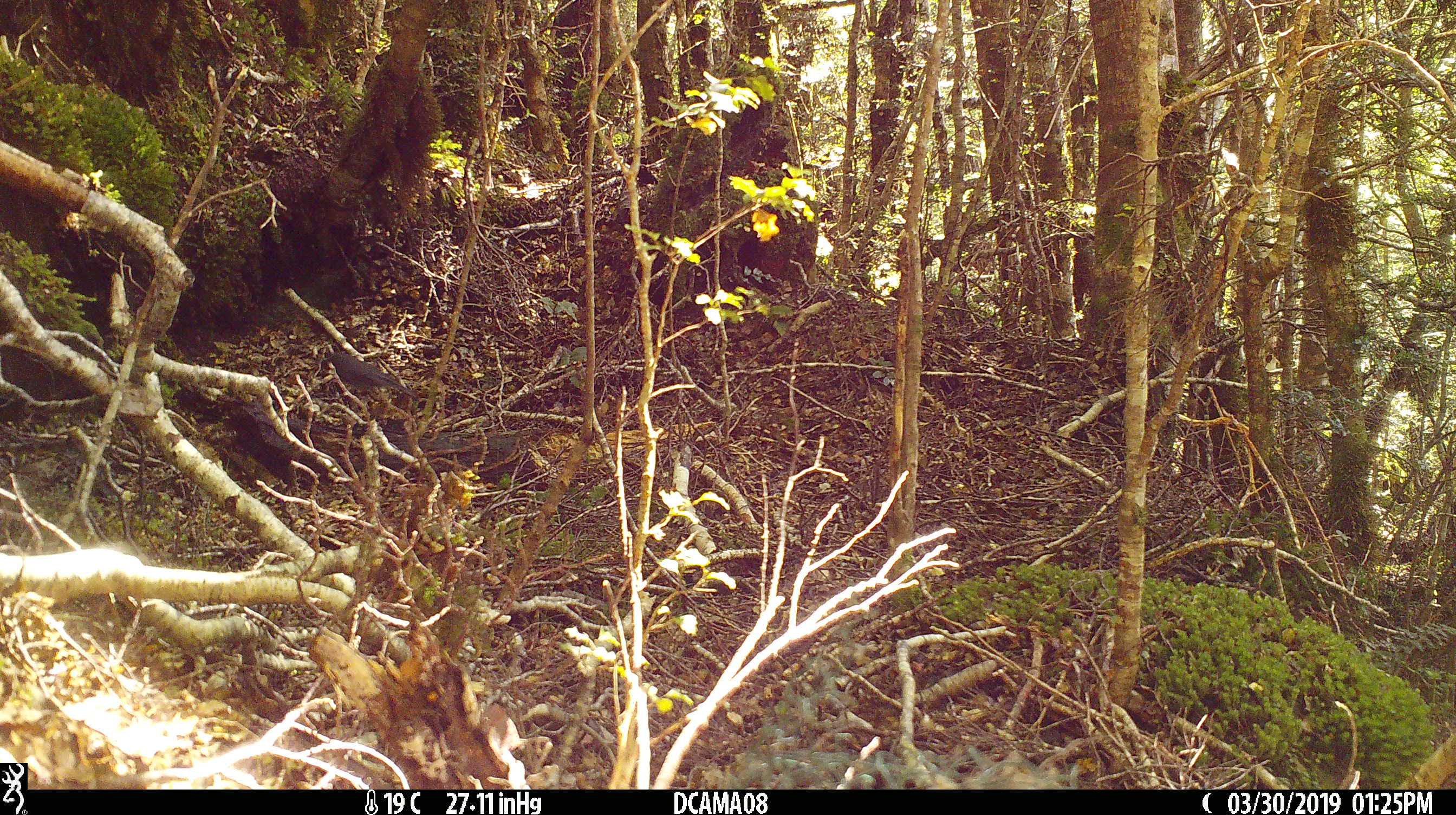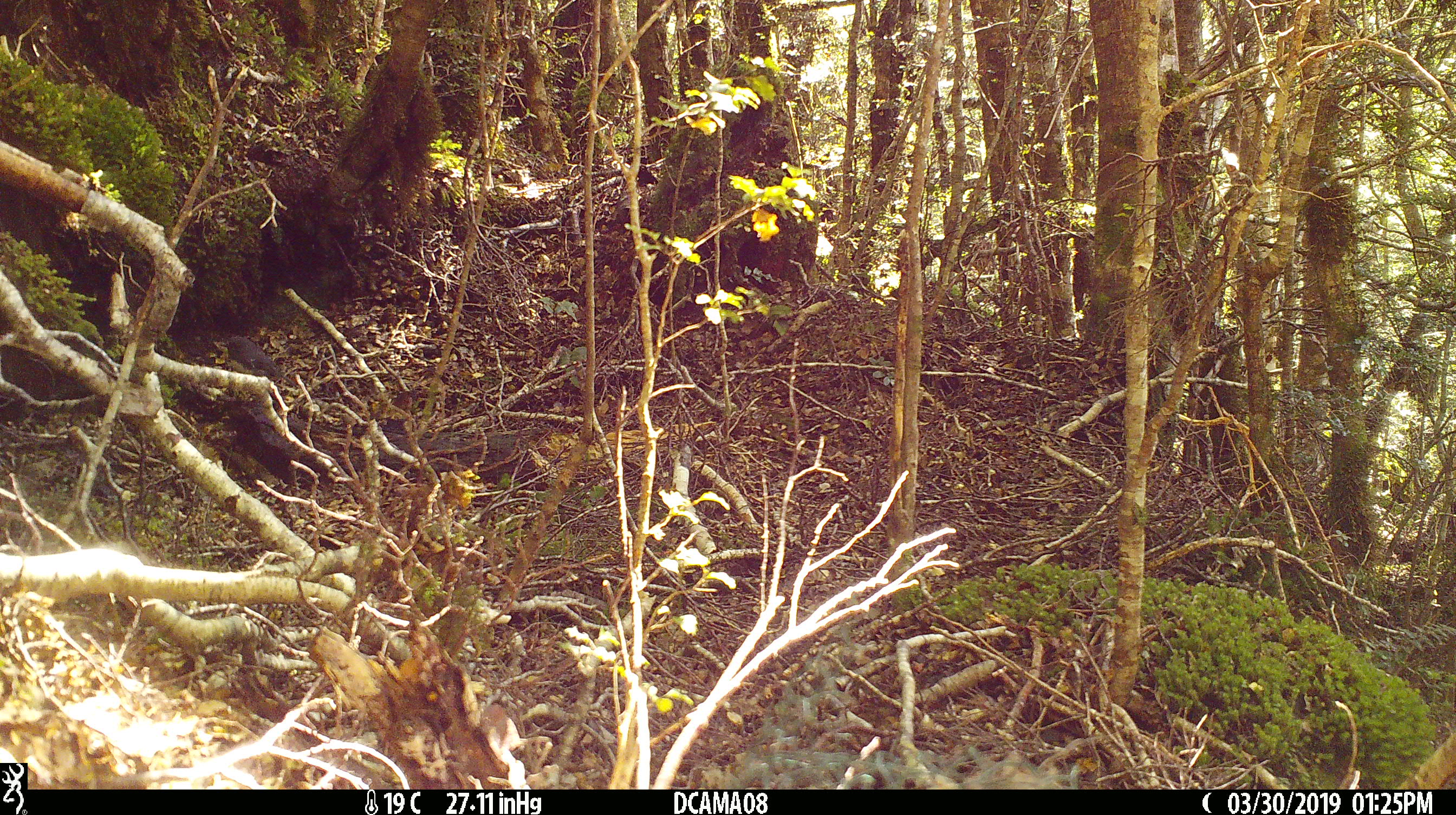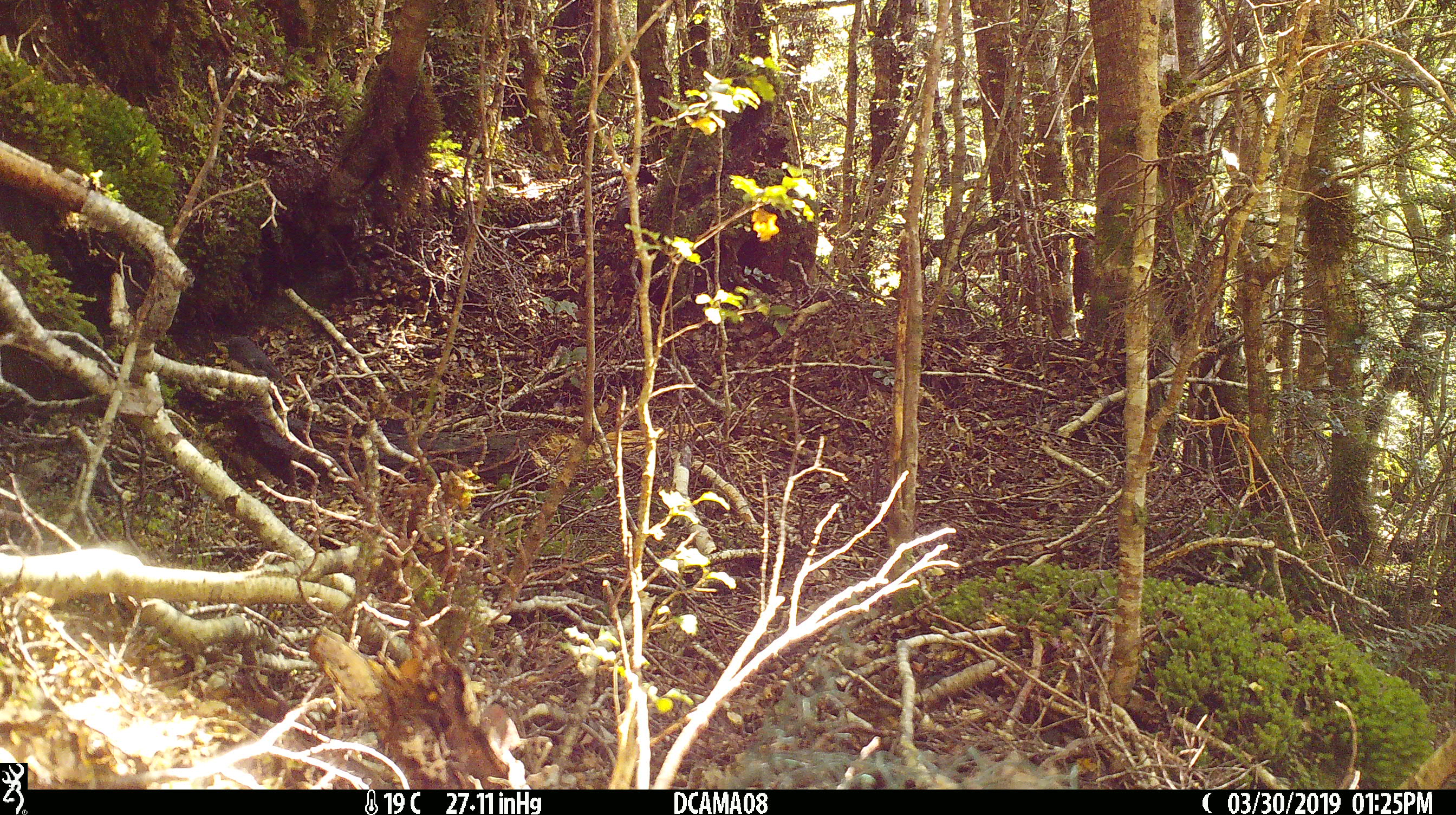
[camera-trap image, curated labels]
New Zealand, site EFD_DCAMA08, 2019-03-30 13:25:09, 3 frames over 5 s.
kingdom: Animalia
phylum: Chordata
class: Aves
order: Passeriformes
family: Petroicidae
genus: Petroica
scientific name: Petroica australis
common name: new zealand robin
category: robin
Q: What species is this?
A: Robin (new zealand robin) (Petroica australis).